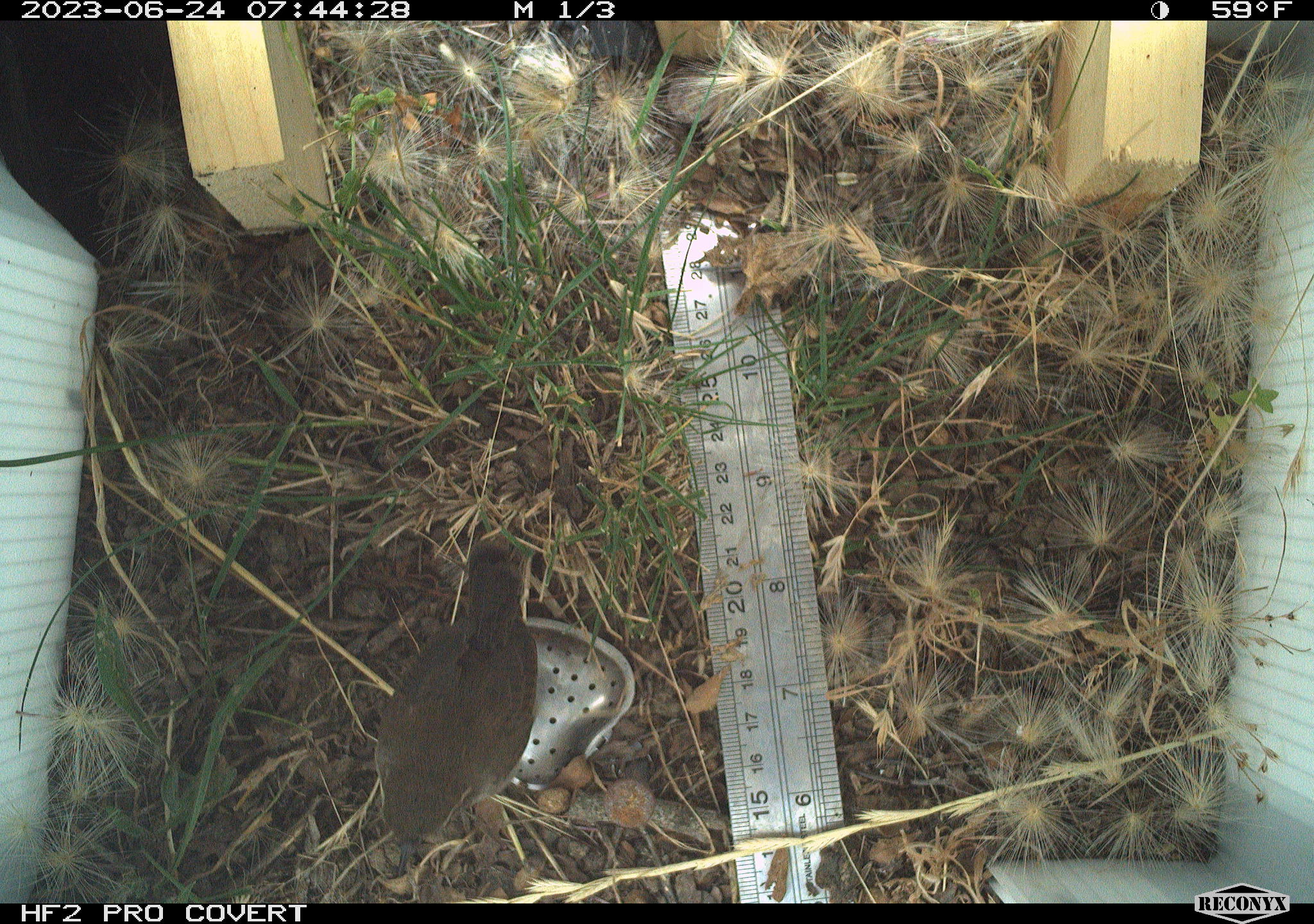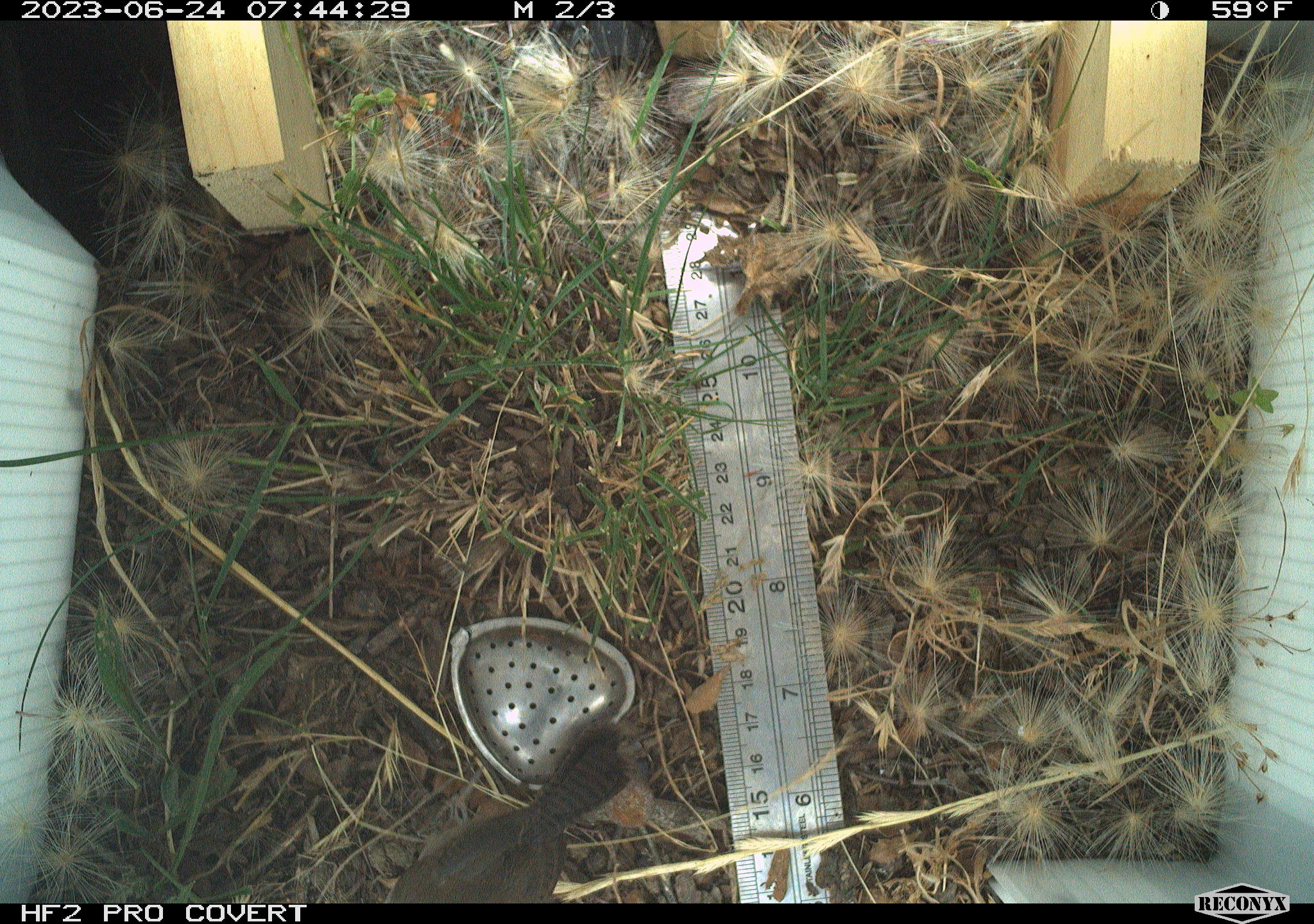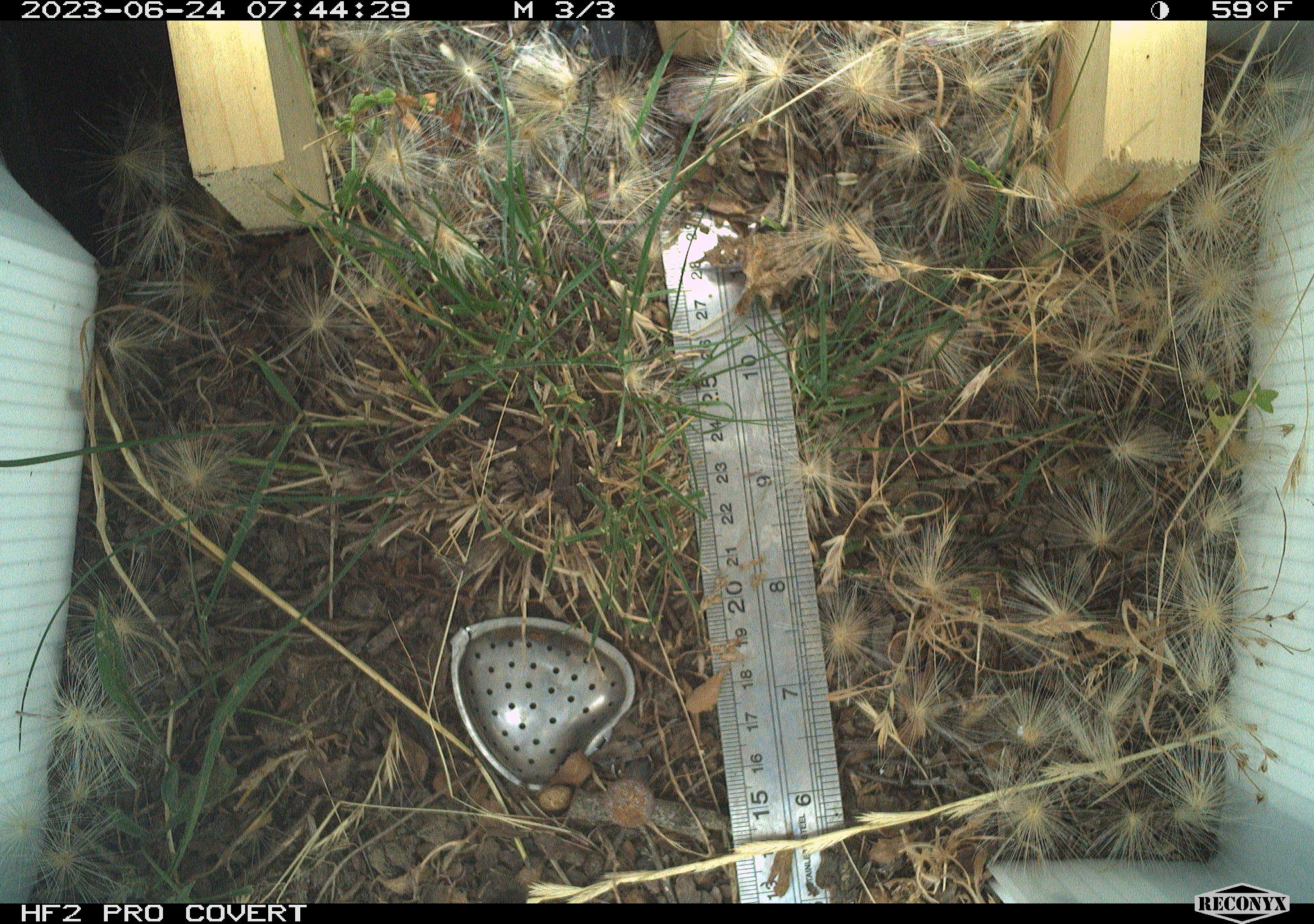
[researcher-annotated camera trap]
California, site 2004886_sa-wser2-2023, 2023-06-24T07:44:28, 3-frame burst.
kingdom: Animalia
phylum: Chordata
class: Aves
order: Passeriformes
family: Troglodytidae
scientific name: Troglodytidae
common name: wren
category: troglodytidae family